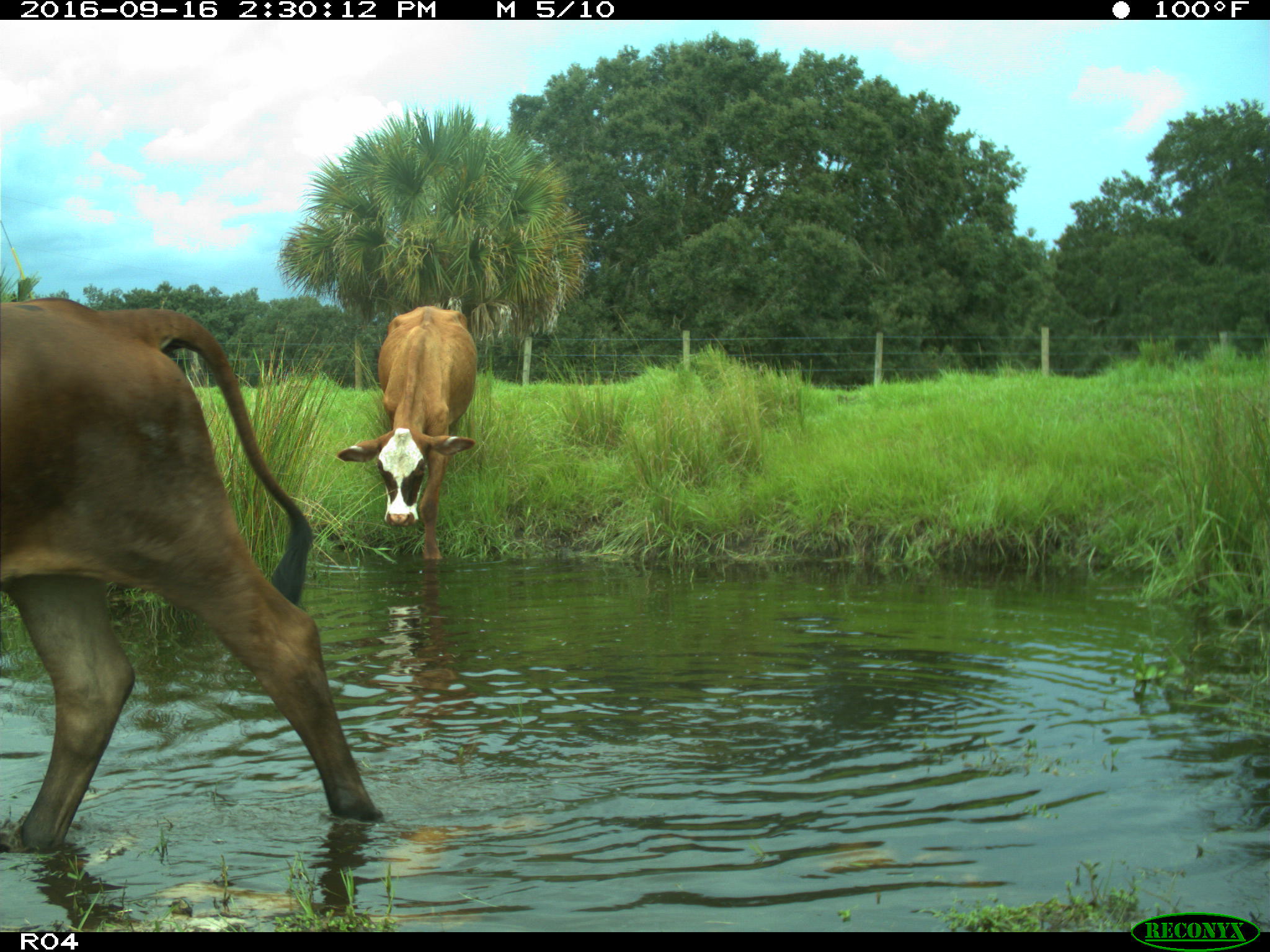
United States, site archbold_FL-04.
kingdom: Animalia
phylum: Chordata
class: Mammalia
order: Artiodactyla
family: Bovidae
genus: Bos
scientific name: Bos taurus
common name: domestic cow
Bos taurus (domestic cow).